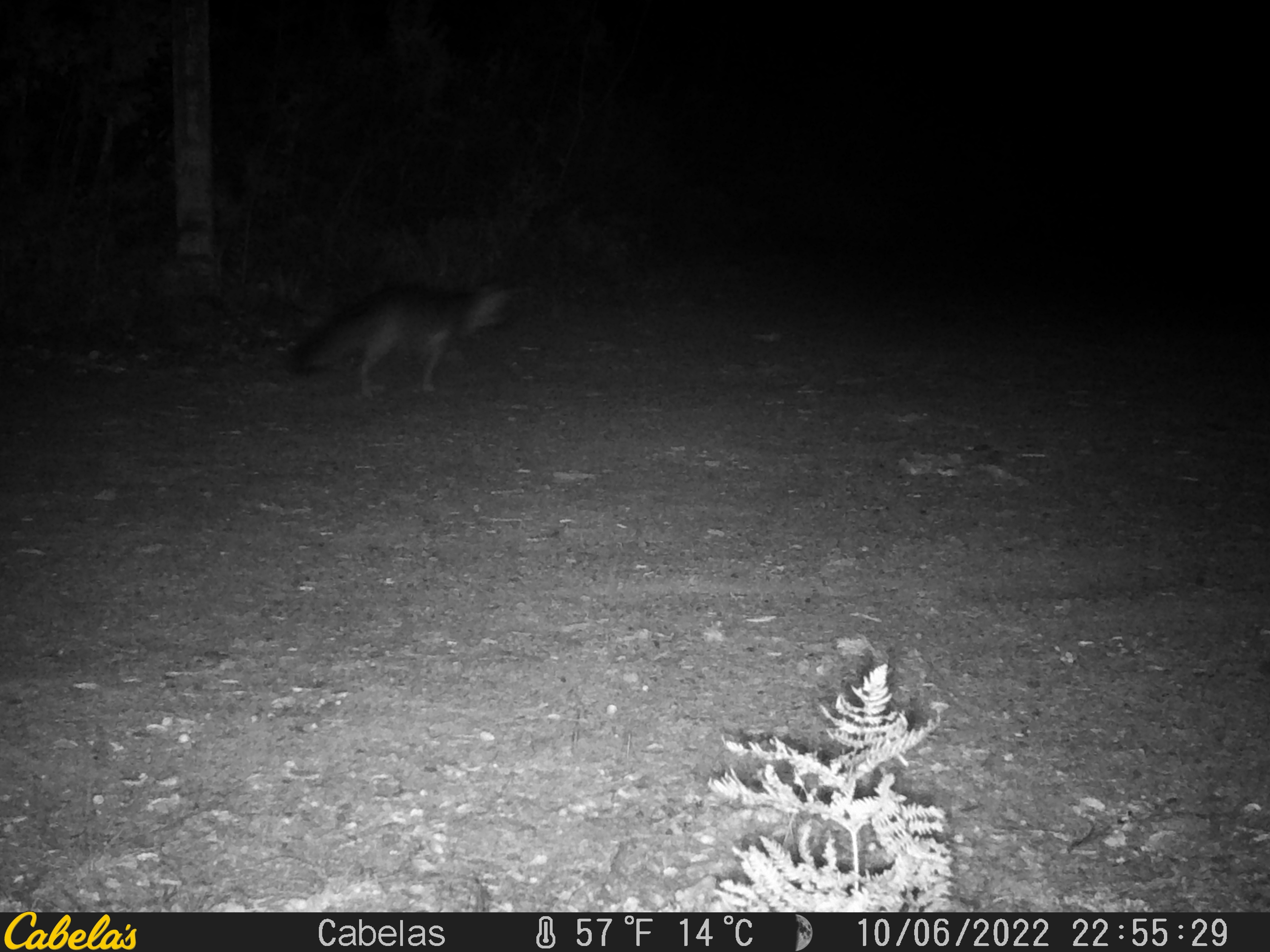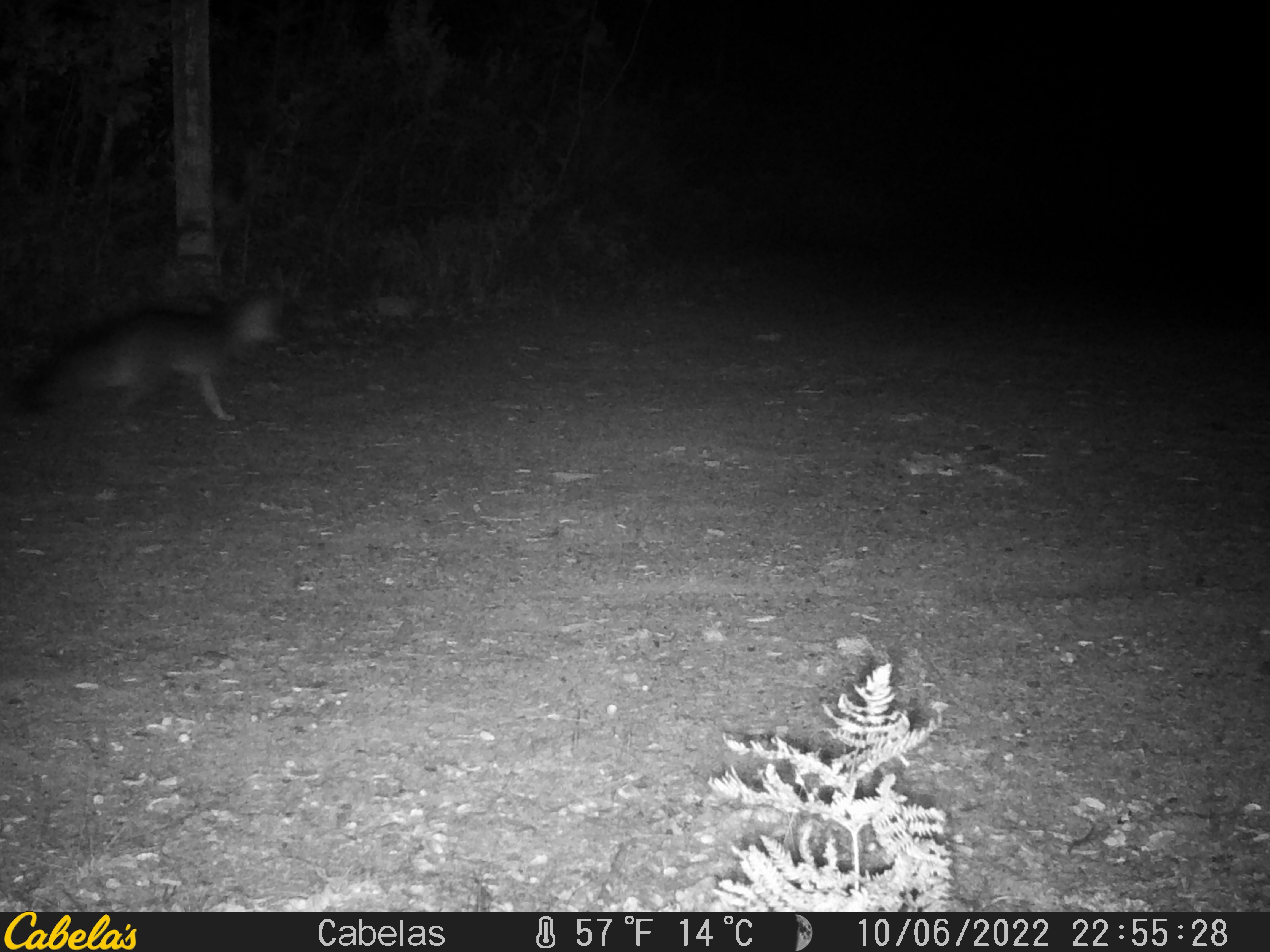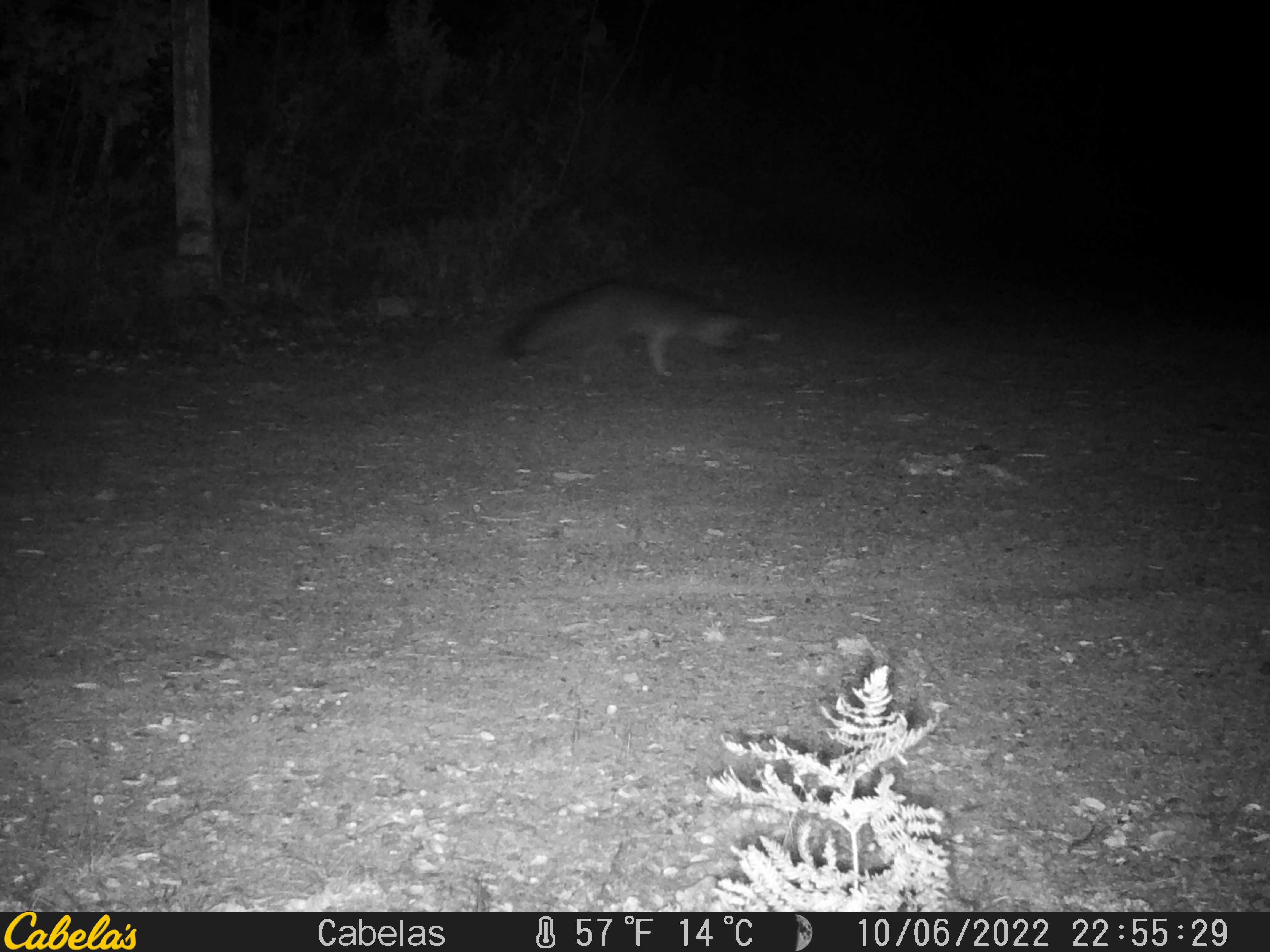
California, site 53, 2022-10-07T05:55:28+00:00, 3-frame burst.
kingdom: Animalia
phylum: Chordata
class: Mammalia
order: Carnivora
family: Canidae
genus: Urocyon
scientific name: Urocyon cinereoargenteus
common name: gray fox